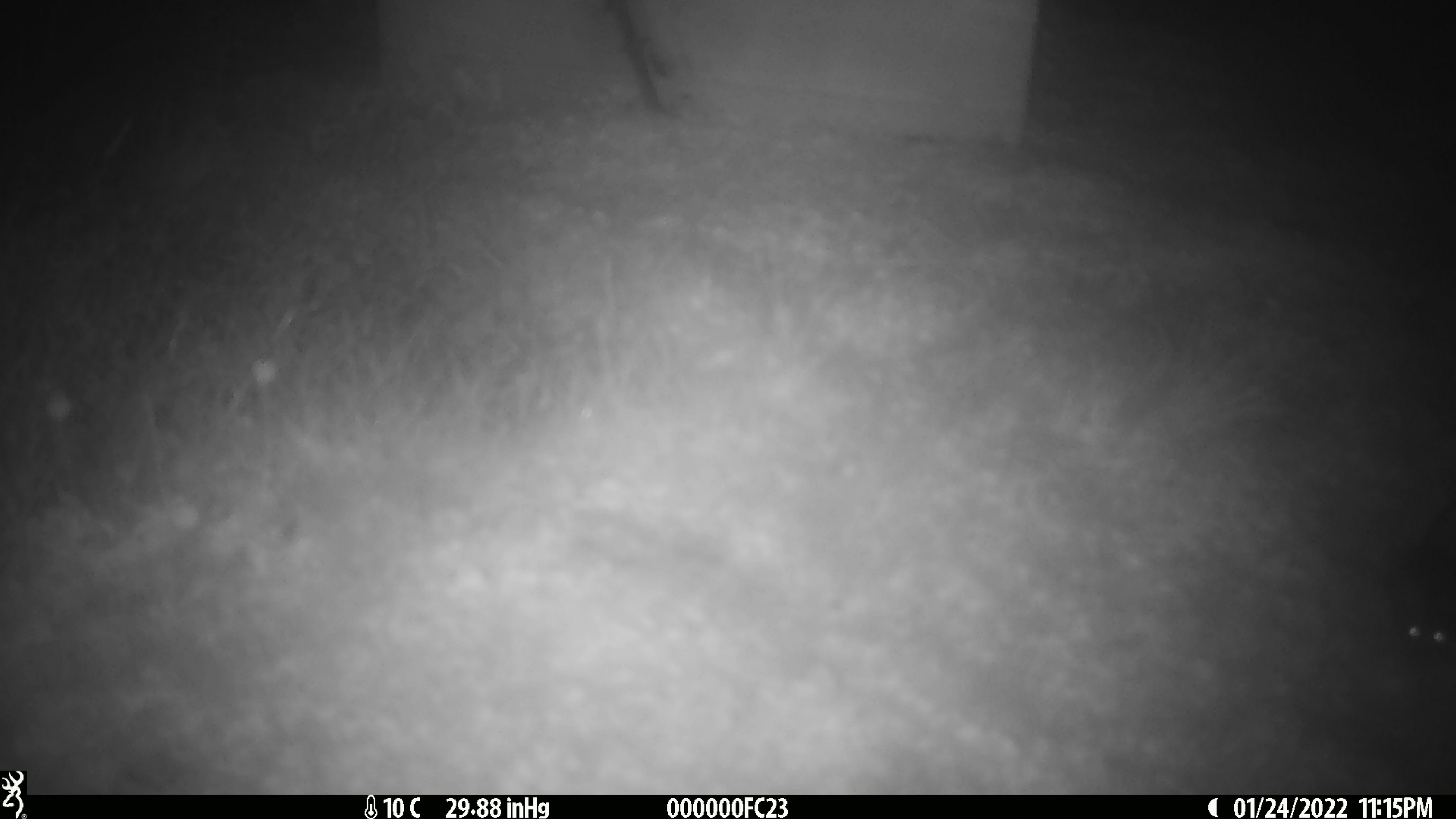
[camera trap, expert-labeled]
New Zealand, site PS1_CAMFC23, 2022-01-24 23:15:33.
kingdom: Animalia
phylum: Chordata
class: Mammalia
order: Rodentia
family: Muridae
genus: Mus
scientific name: Mus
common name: mouse